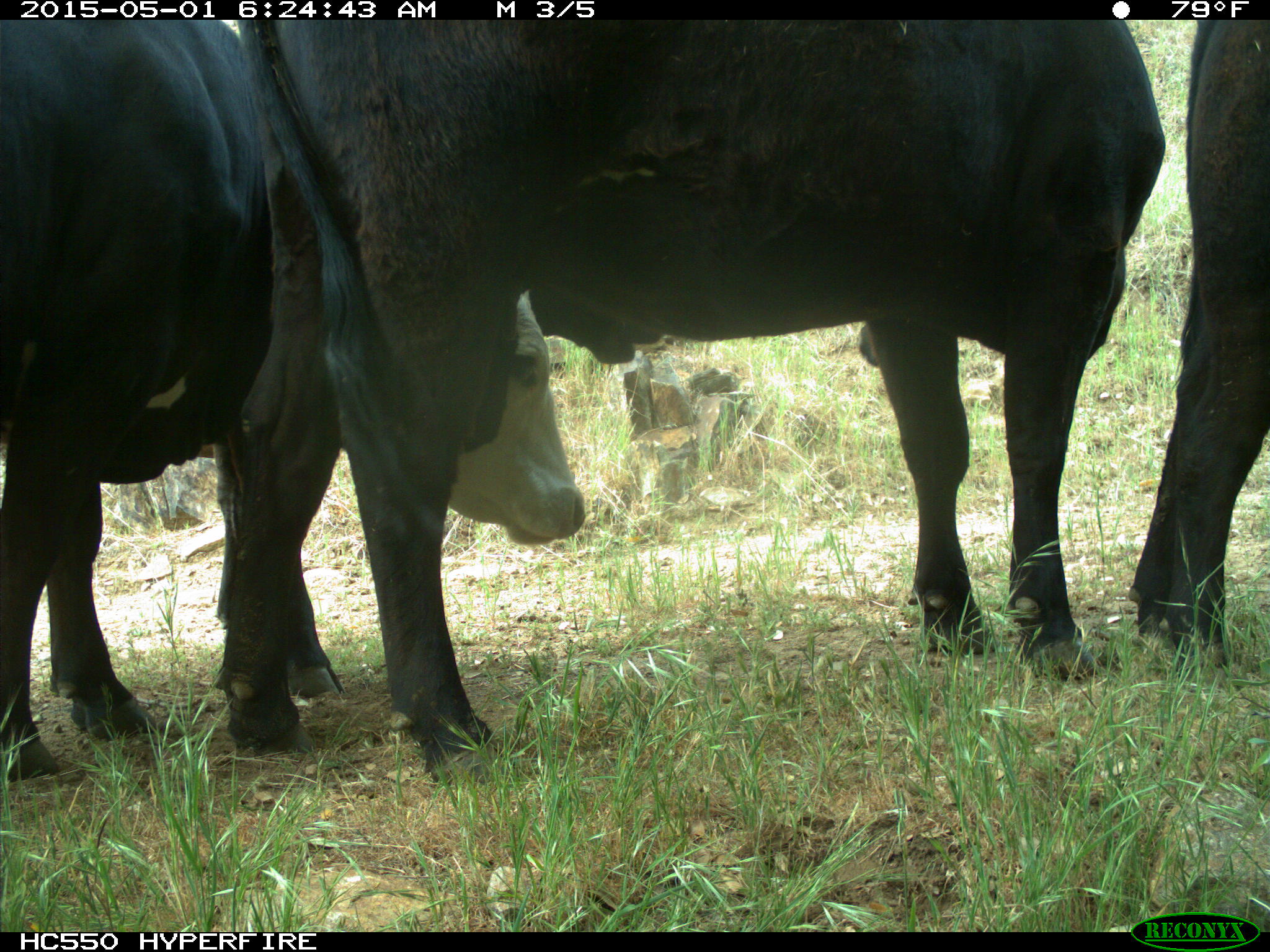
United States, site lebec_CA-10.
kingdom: Animalia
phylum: Chordata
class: Mammalia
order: Artiodactyla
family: Bovidae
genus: Bos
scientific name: Bos taurus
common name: domestic cow